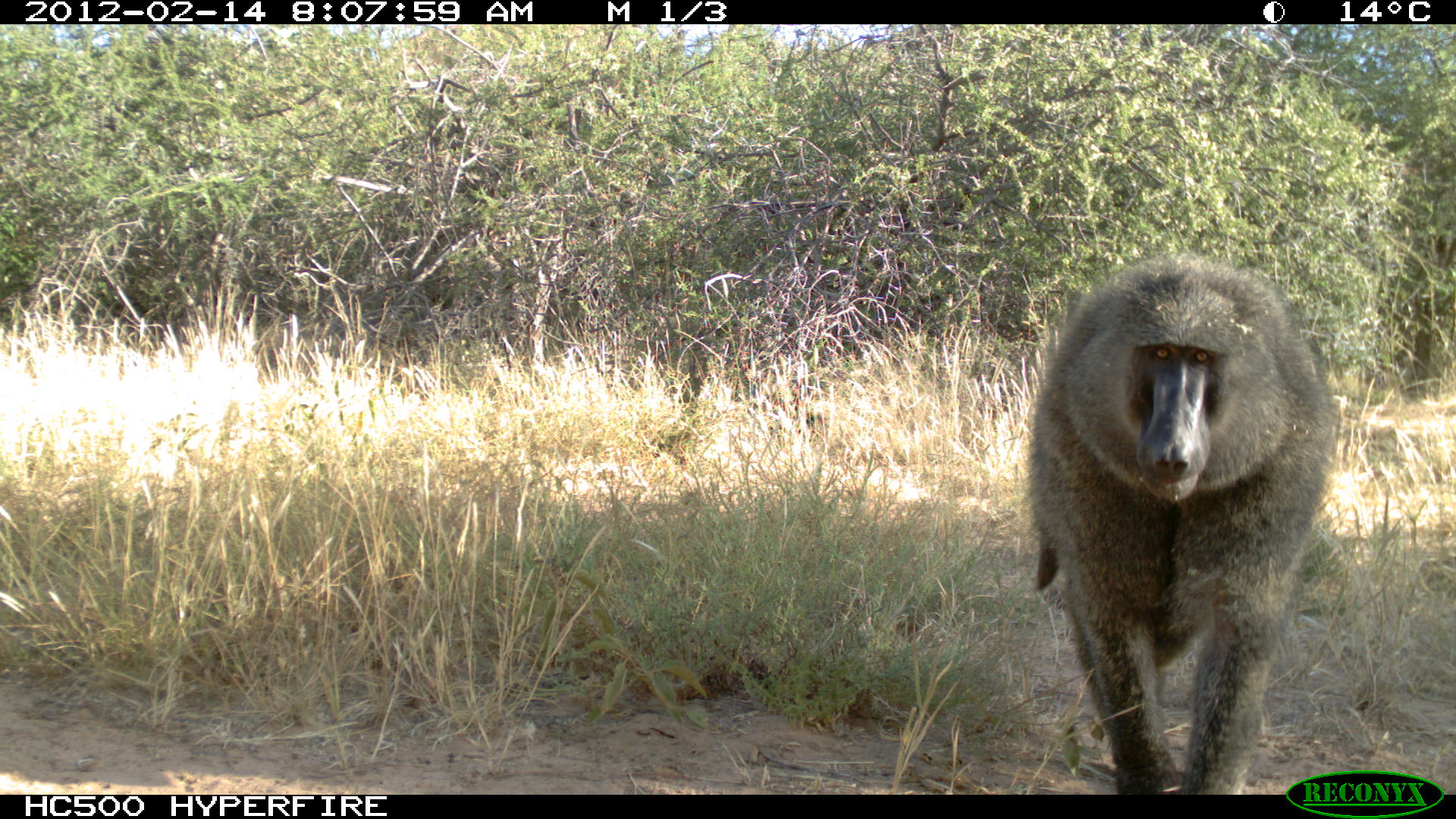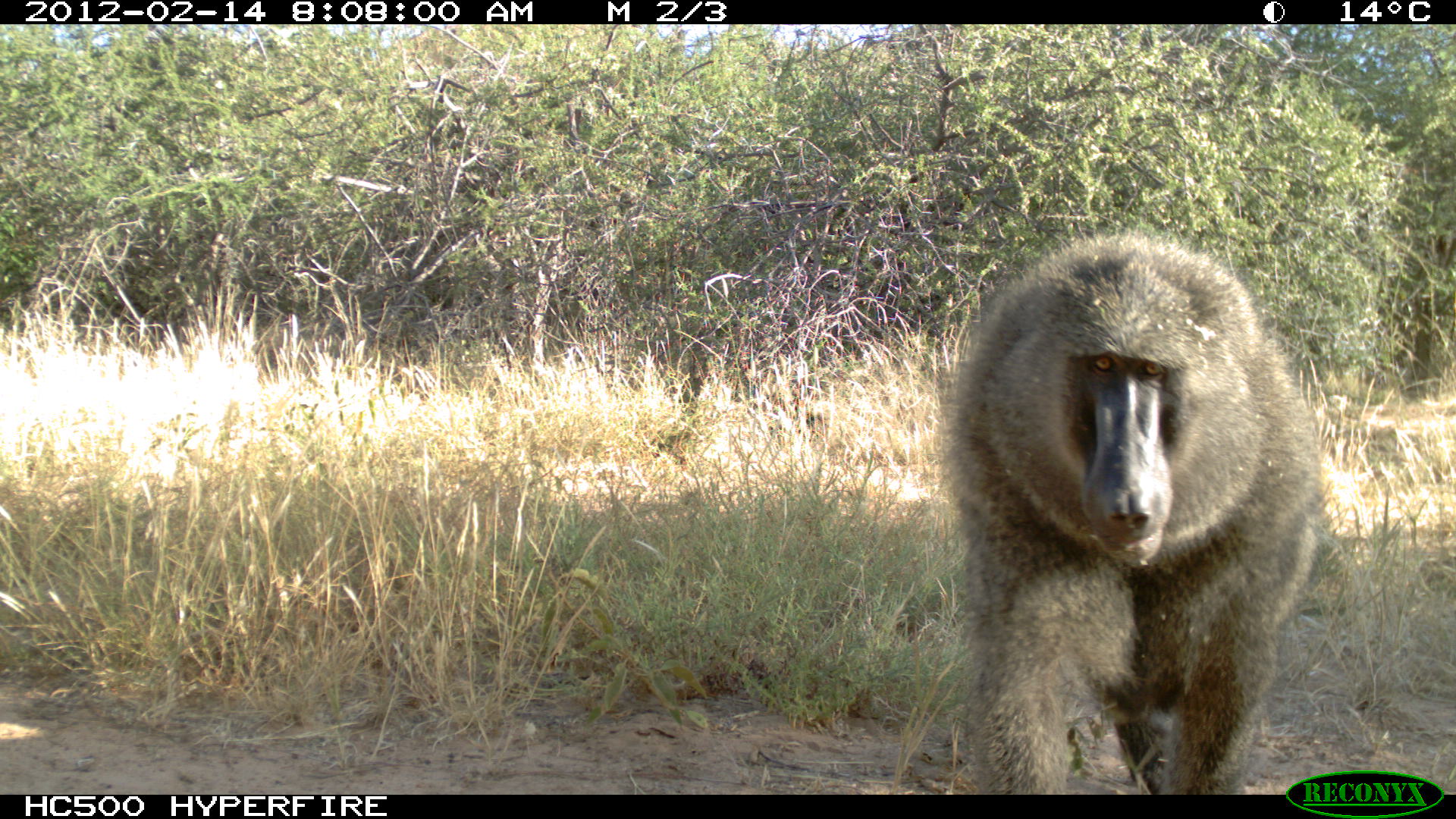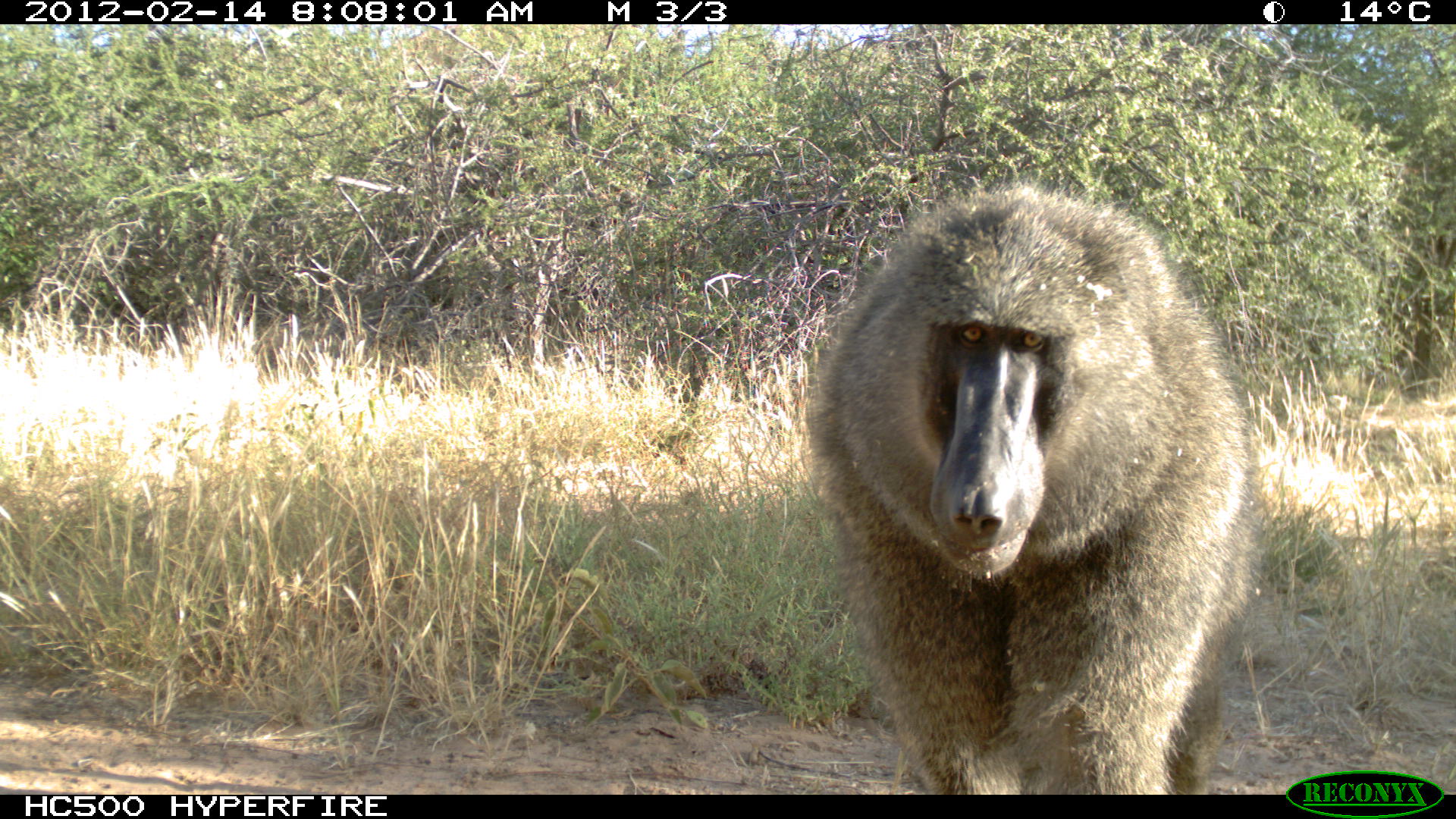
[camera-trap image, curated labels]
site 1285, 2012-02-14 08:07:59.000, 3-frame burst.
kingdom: Animalia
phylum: Chordata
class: Mammalia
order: Primates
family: Cercopithecidae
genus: Papio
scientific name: Papio anubis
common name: olive baboon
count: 1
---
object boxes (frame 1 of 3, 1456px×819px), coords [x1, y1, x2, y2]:
papio anubis: [1017, 242, 1335, 789]